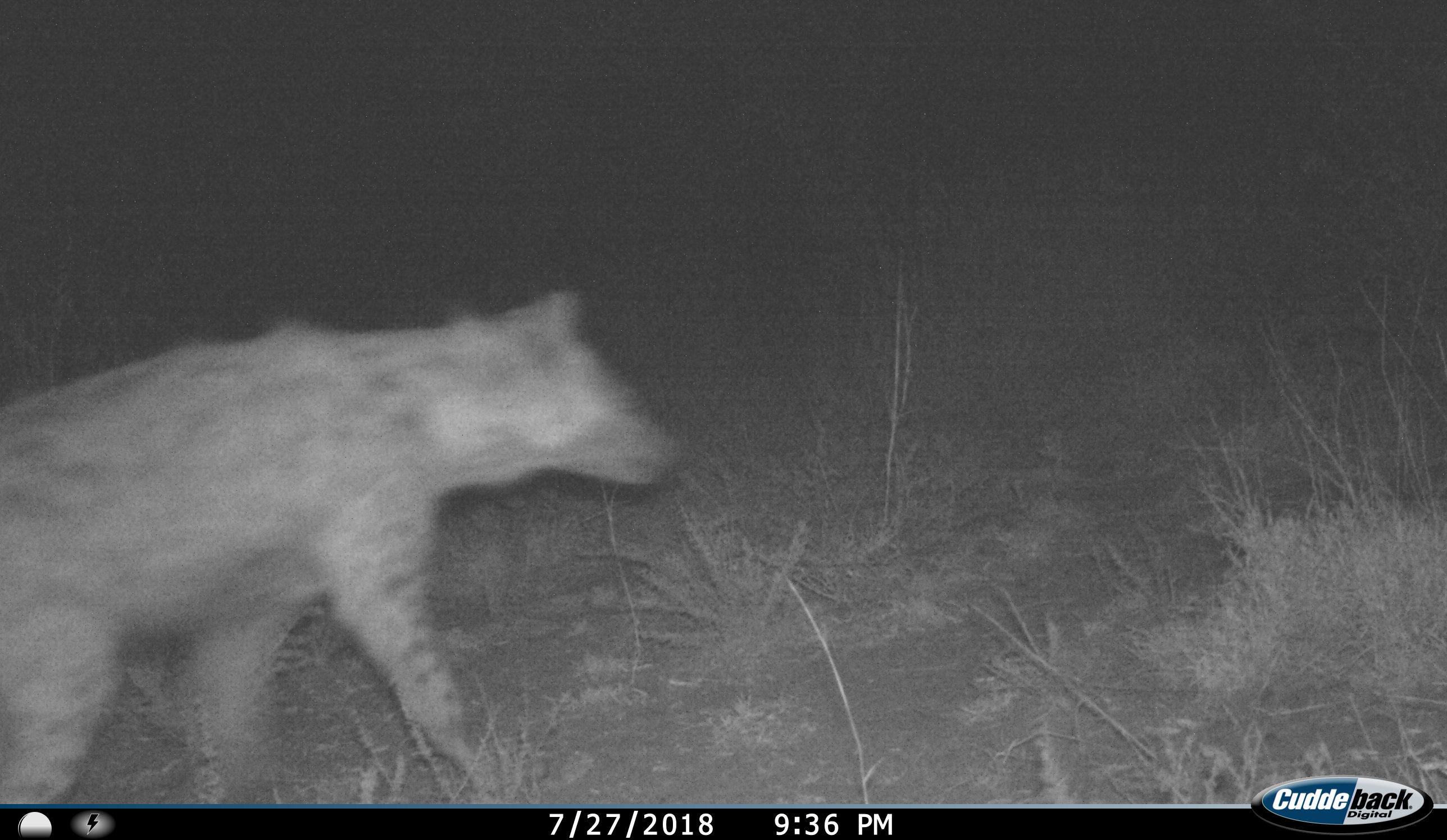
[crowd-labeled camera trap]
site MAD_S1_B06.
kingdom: Animalia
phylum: Chordata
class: Mammalia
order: Carnivora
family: Hyaenidae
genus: Crocuta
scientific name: Crocuta crocuta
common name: spotted hyena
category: hyenaspotted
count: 1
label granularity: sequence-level